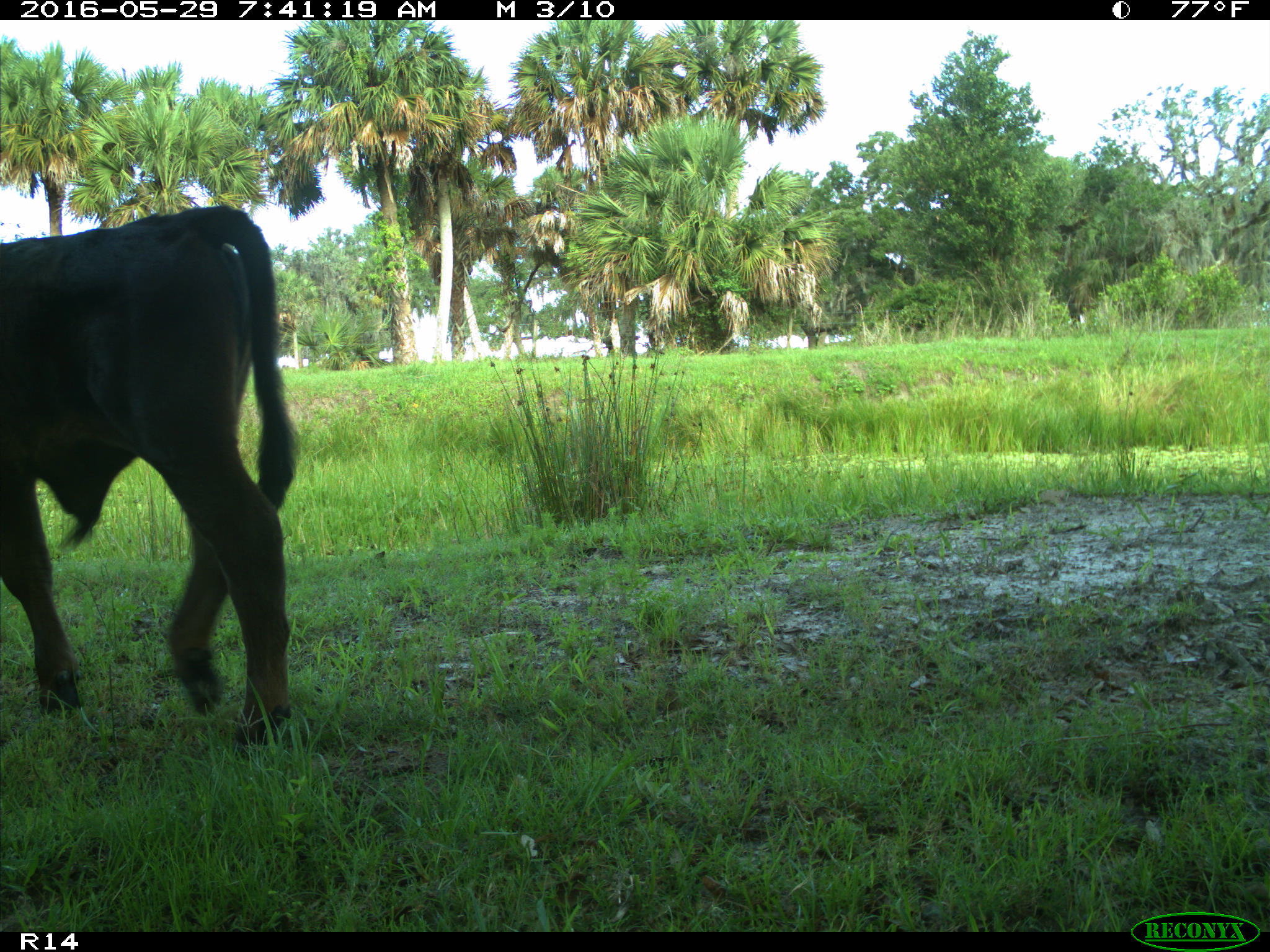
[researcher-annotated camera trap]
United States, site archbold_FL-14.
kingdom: Animalia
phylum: Chordata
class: Mammalia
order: Artiodactyla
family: Bovidae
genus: Bos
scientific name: Bos taurus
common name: domestic cow